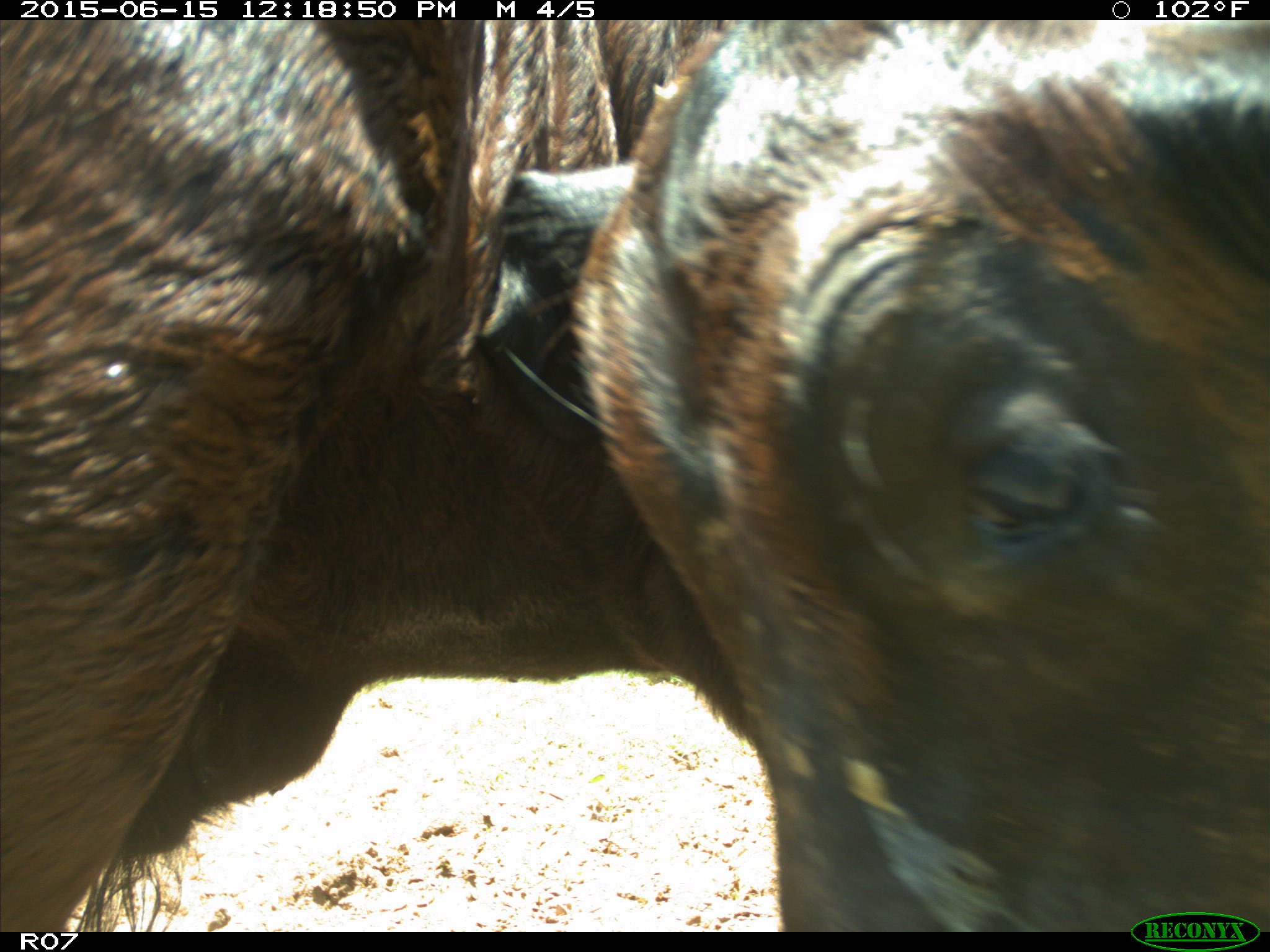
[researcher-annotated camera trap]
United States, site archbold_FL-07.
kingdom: Animalia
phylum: Chordata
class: Mammalia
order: Artiodactyla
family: Bovidae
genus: Bos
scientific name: Bos taurus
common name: domestic cow